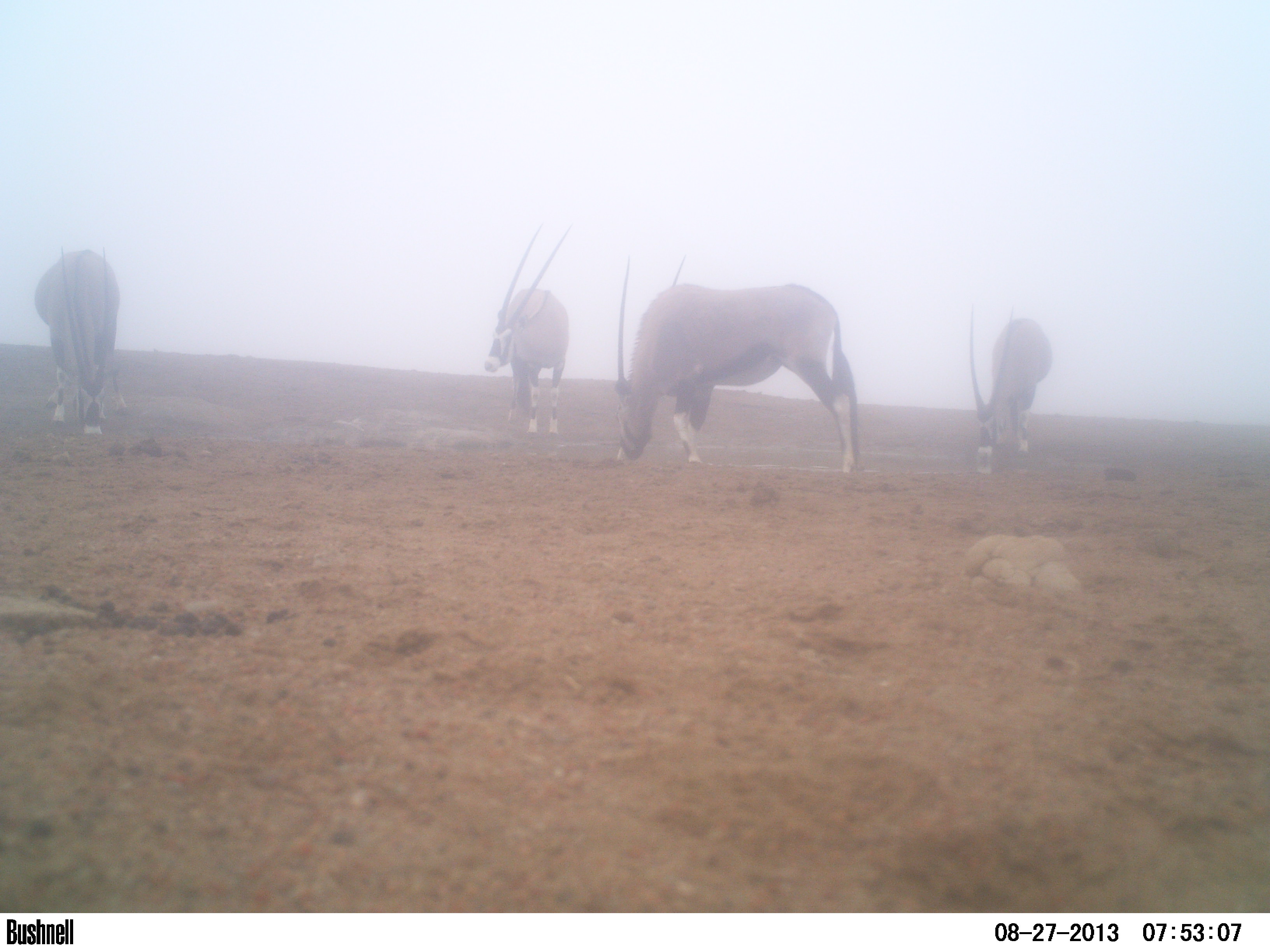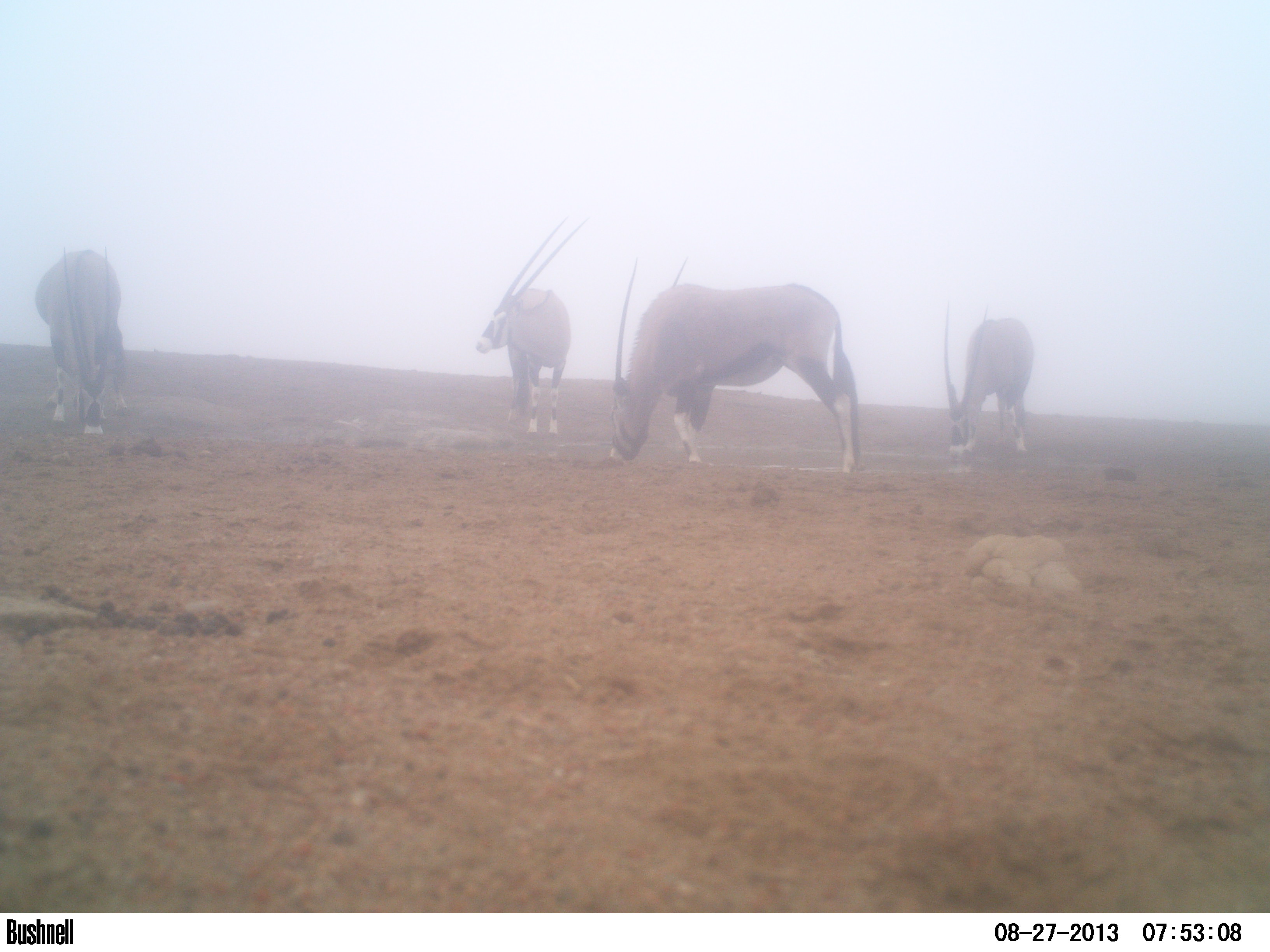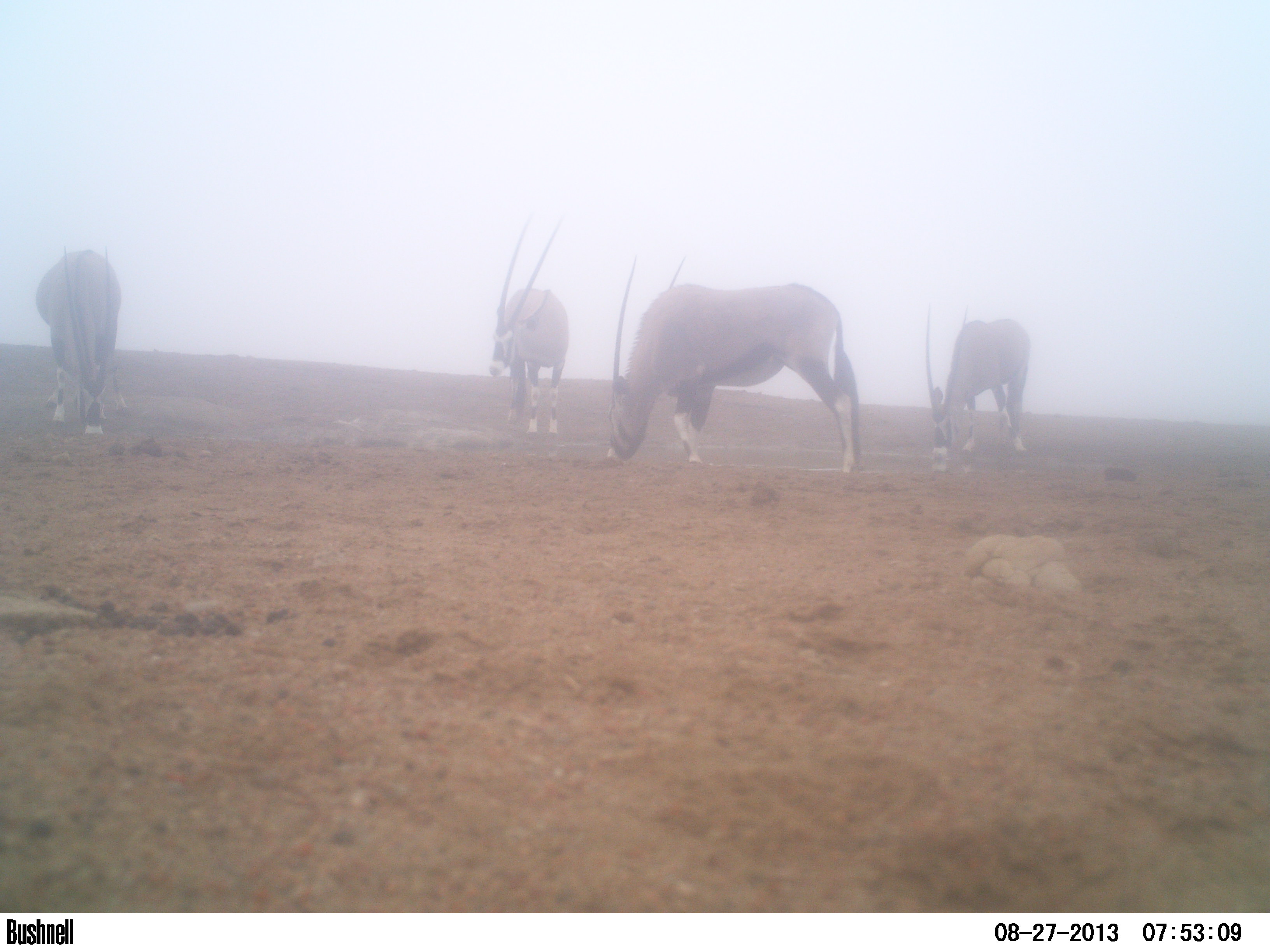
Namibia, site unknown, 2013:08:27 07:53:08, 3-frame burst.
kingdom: Animalia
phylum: Chordata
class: Mammalia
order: Artiodactyla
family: Bovidae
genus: Oryx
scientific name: Oryx gazella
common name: gemsbok